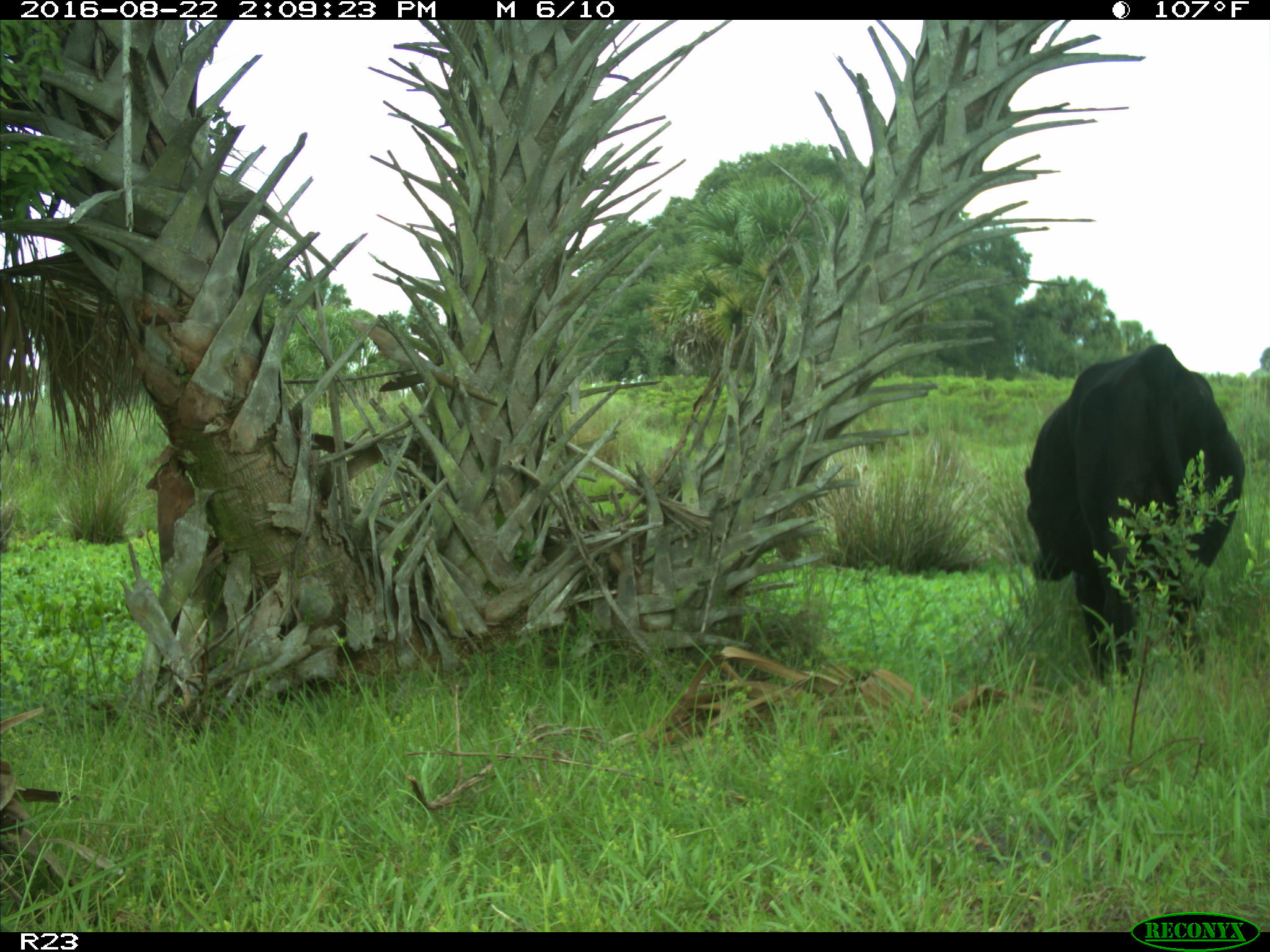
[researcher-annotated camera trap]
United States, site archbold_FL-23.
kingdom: Animalia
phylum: Chordata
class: Mammalia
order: Artiodactyla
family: Bovidae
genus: Bos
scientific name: Bos taurus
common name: domestic cow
Bos taurus (domestic cow).